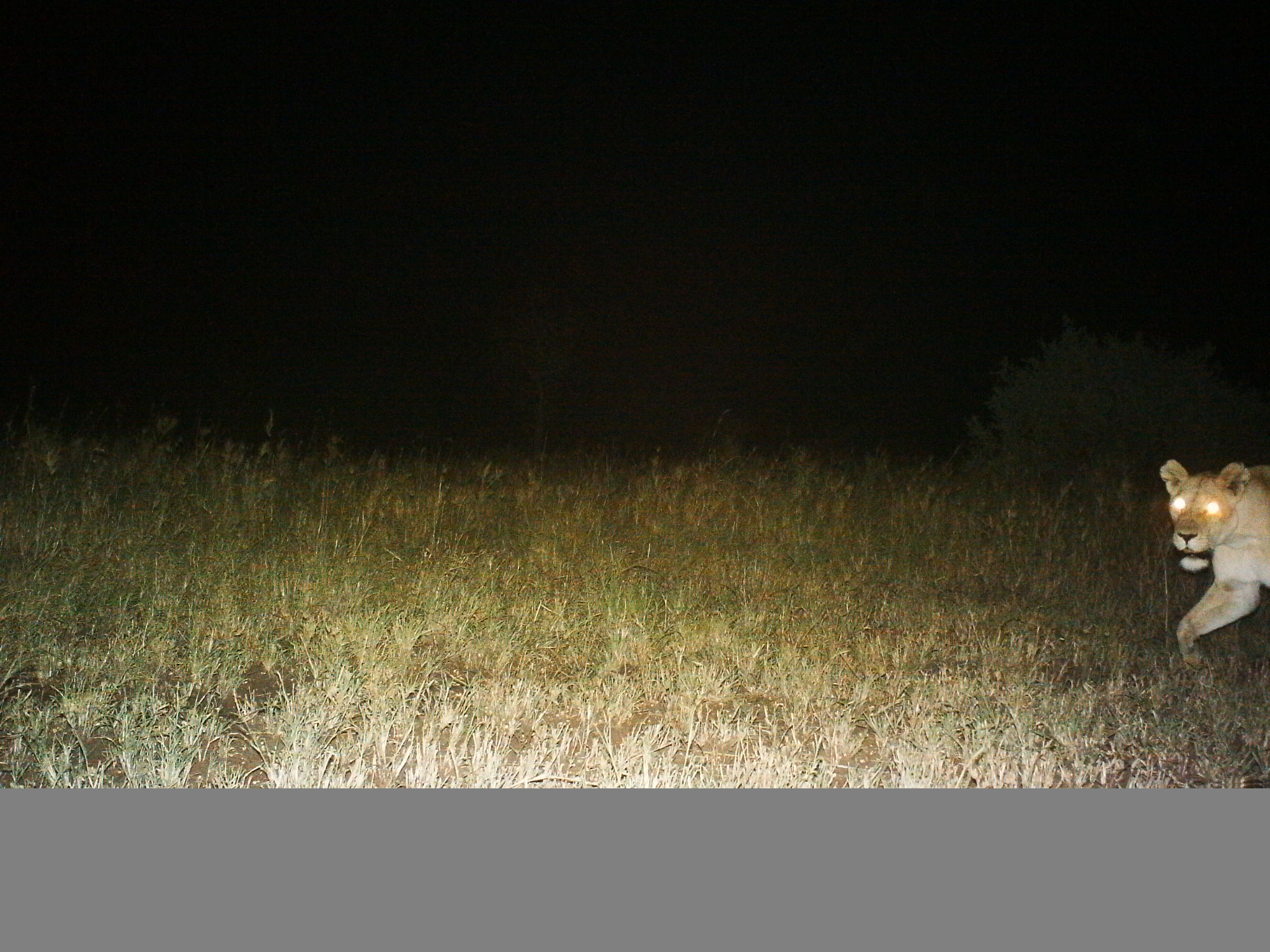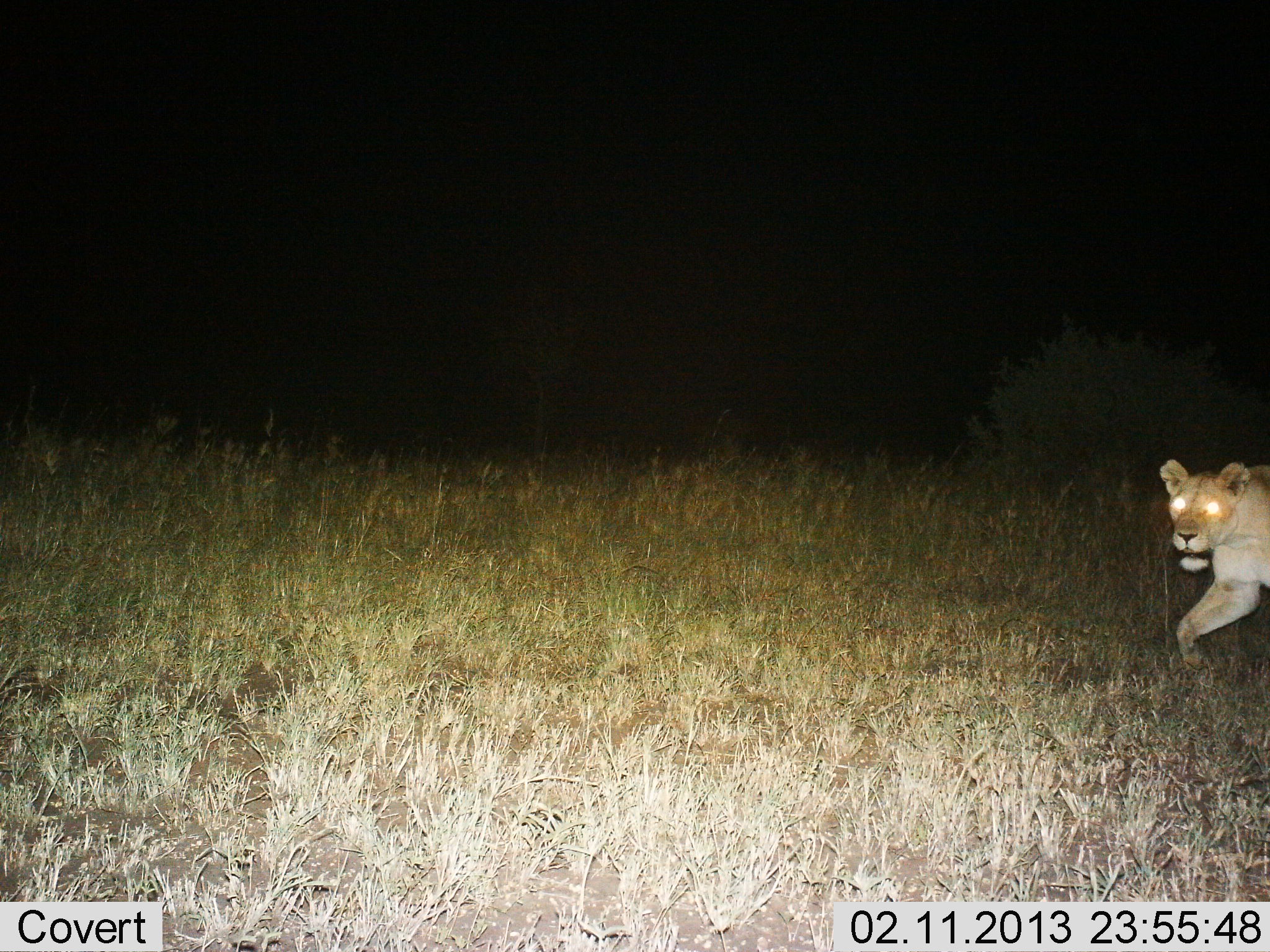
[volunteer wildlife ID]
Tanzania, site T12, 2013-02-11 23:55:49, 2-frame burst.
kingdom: Animalia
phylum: Chordata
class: Mammalia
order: Carnivora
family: Felidae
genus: Panthera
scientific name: Panthera leo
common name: lion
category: lionfemale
Lionfemale (lion) (Panthera leo), count 1. Behavior (volunteer vote fractions): standing 0%, resting 0%, moving 100%, interacting 0%. Young present (vote fraction): 0%. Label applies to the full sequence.